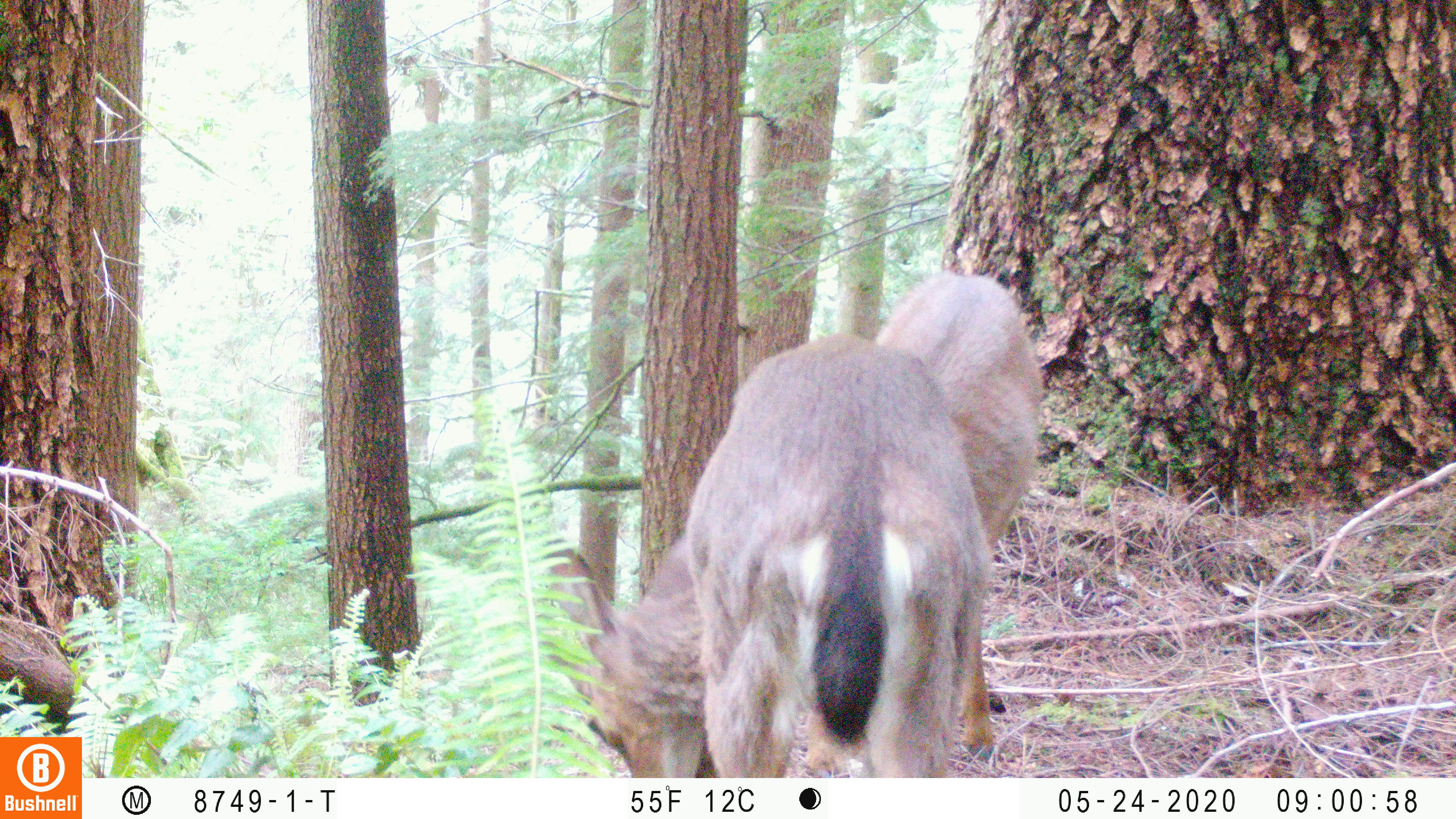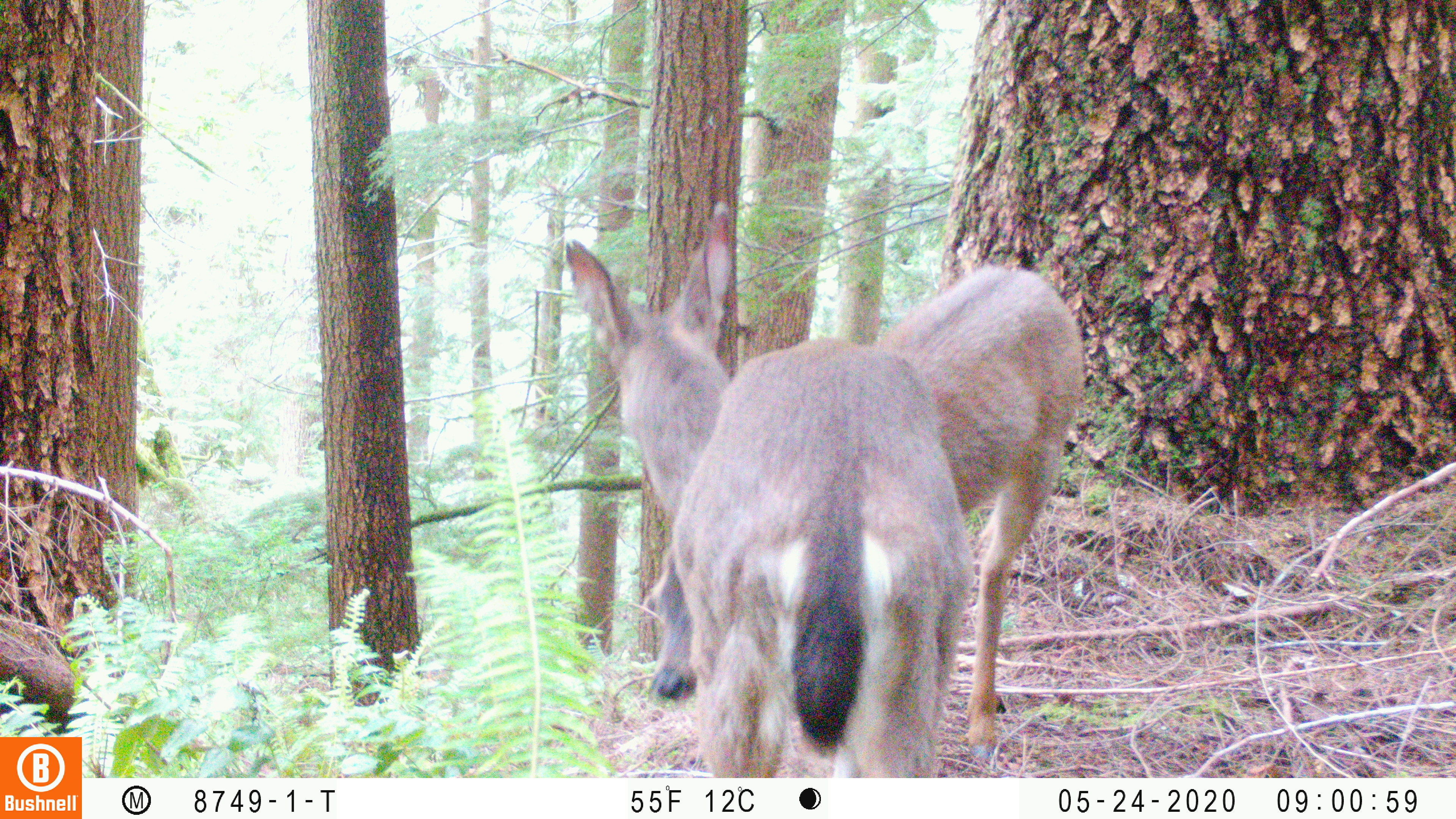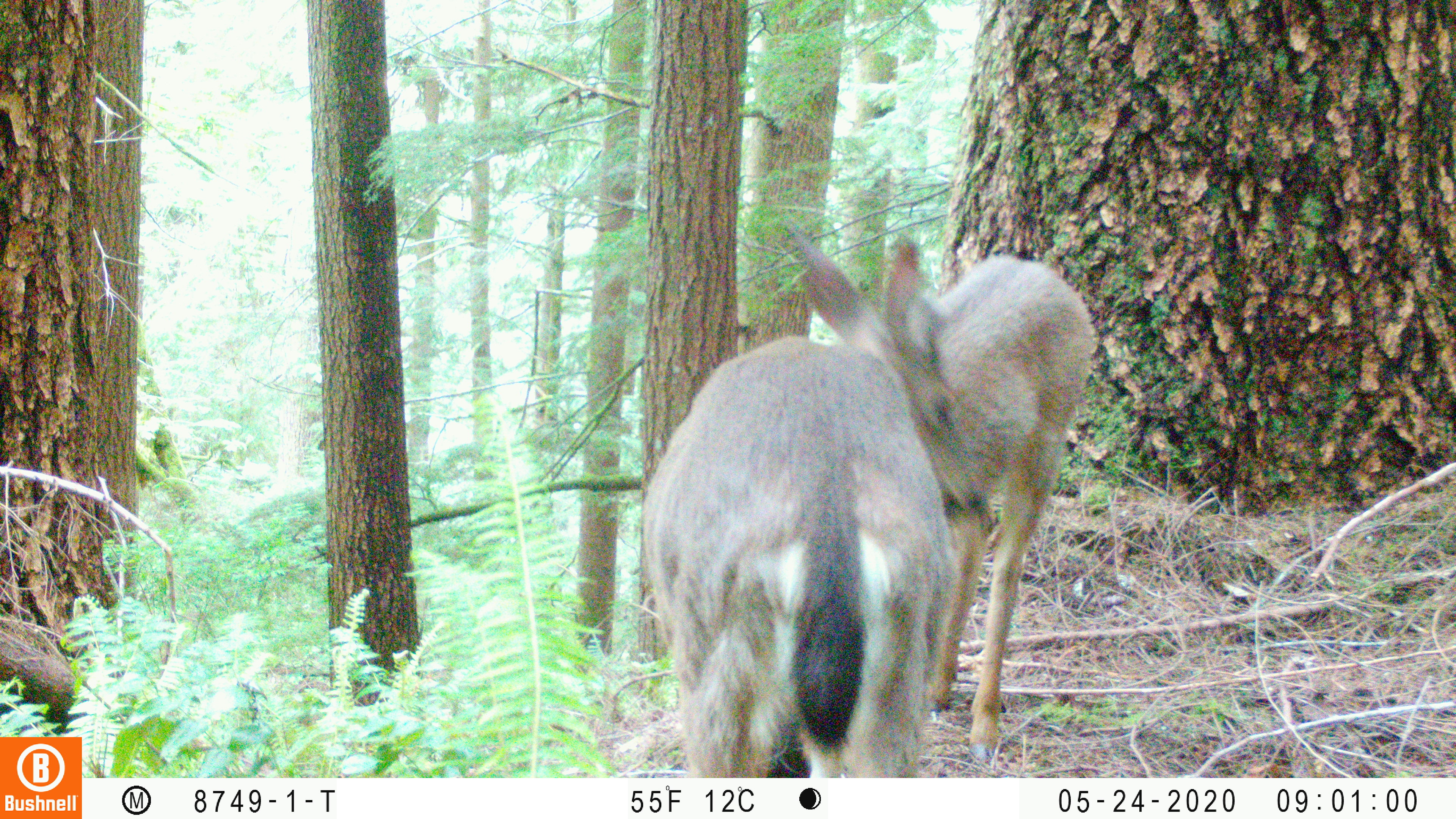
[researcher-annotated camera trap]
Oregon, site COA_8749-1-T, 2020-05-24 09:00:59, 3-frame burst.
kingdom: Animalia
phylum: Chordata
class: Mammalia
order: Artiodactyla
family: Cervidae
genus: Odocoileus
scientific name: Odocoileus hemionus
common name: black-tailed deer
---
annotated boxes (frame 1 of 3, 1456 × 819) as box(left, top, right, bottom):
black-tailed deer: box(552, 255, 1060, 766)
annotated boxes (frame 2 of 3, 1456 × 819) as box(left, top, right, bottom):
black-tailed deer: box(550, 203, 1091, 768)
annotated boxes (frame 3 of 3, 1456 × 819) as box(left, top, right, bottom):
black-tailed deer: box(626, 228, 1113, 770)